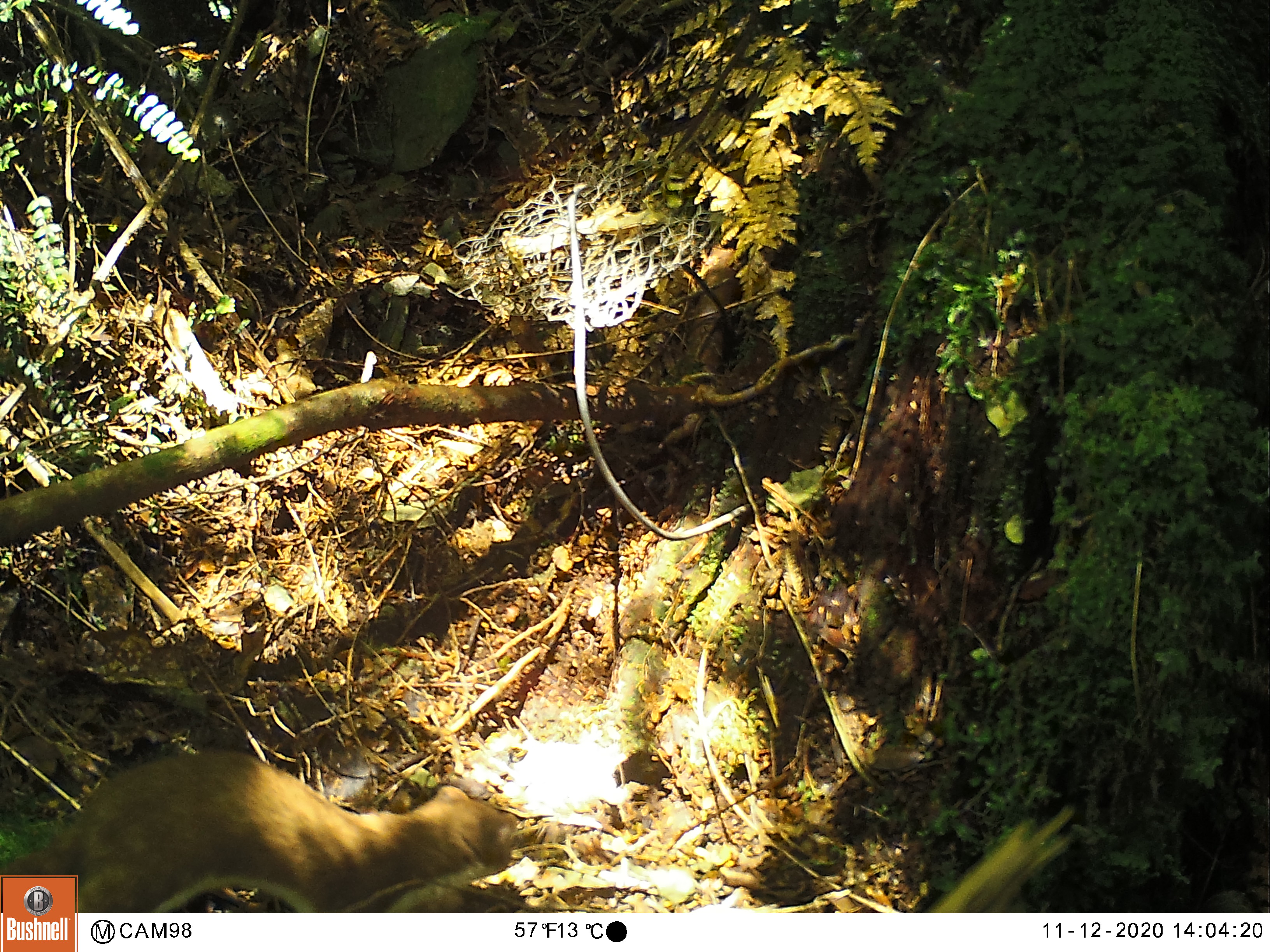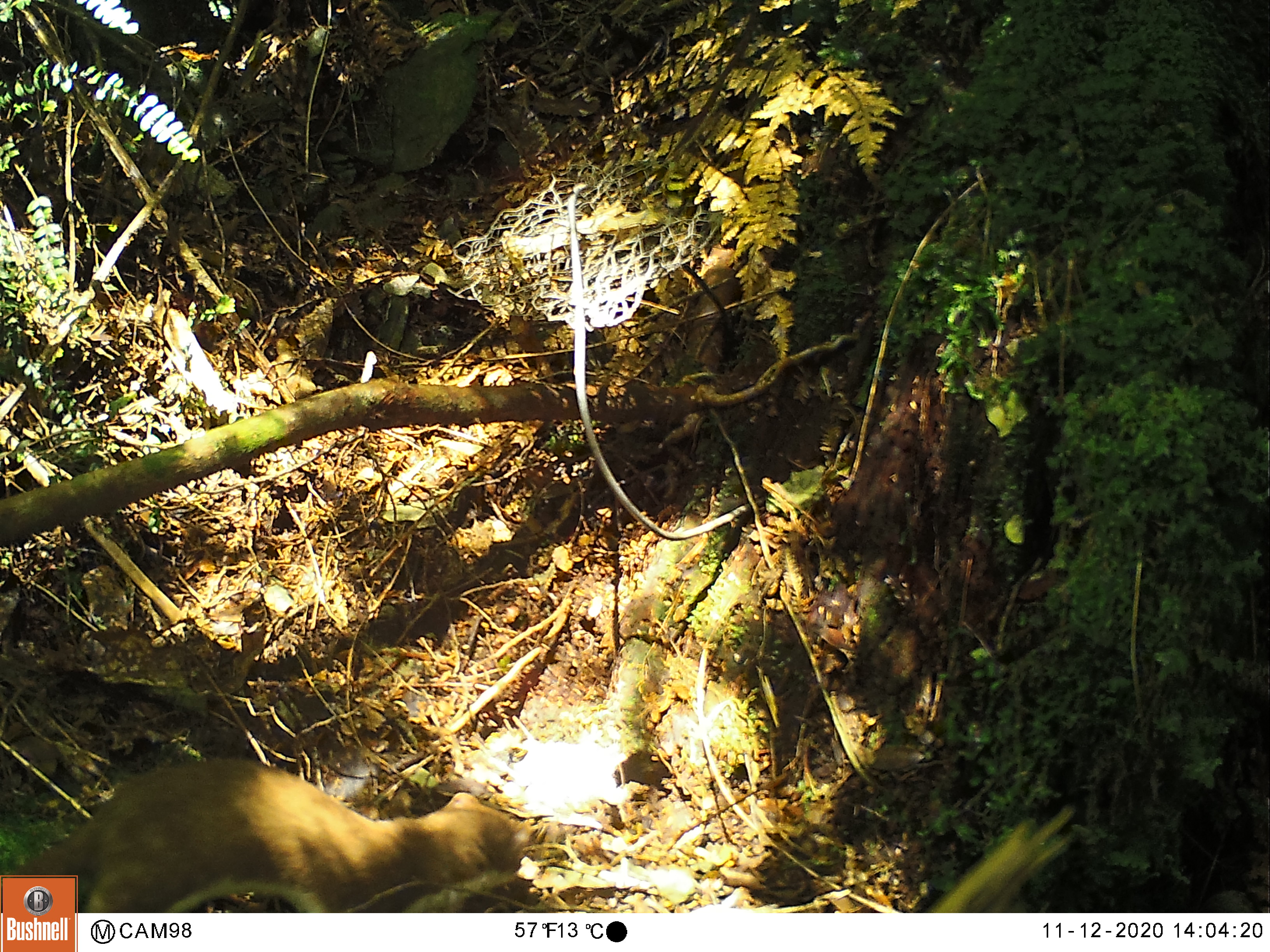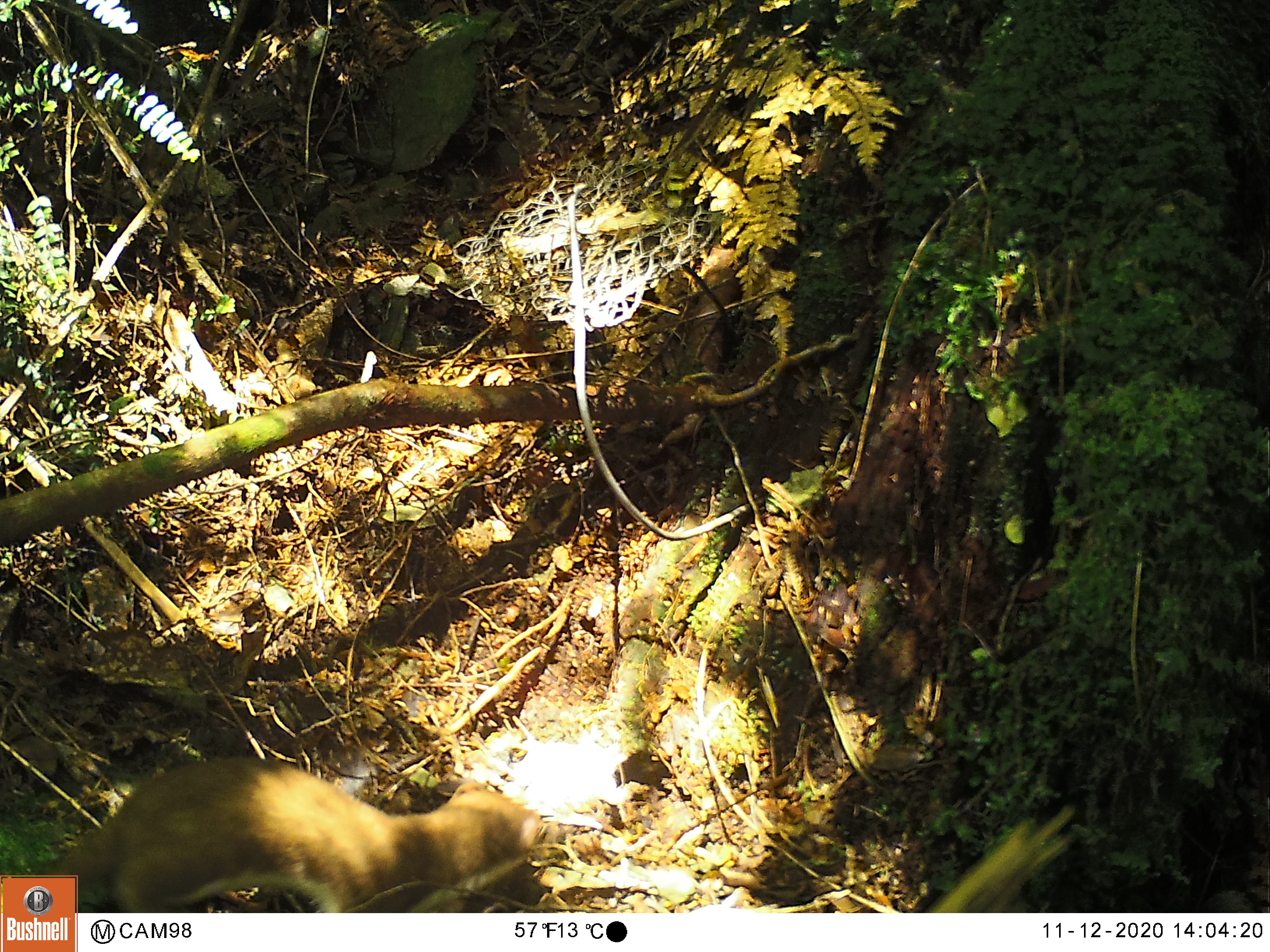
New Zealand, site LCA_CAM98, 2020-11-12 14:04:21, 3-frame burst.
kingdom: Animalia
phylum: Chordata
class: Mammalia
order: Carnivora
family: Mustelidae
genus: Mustela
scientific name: Mustela erminea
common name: stoat